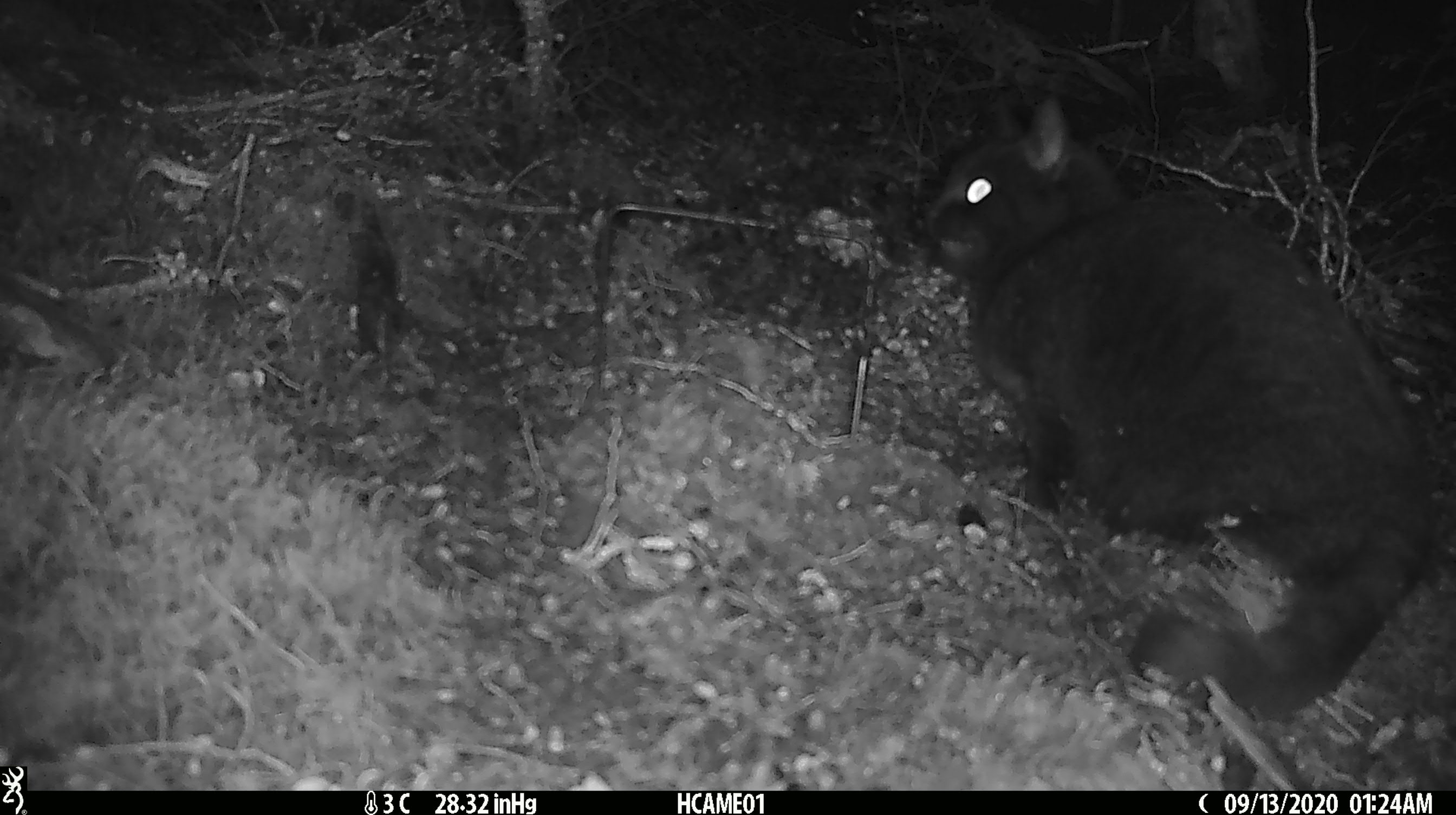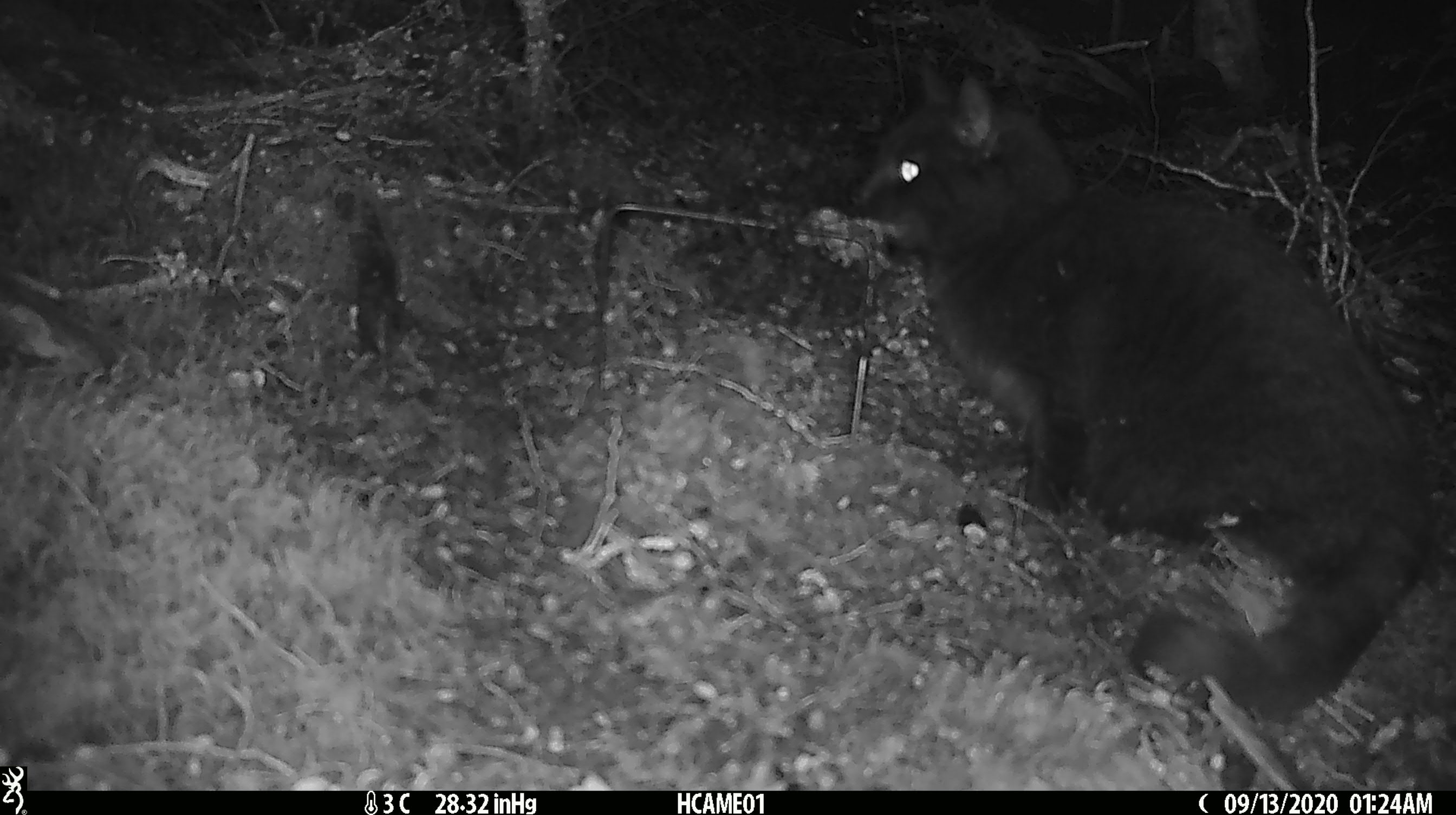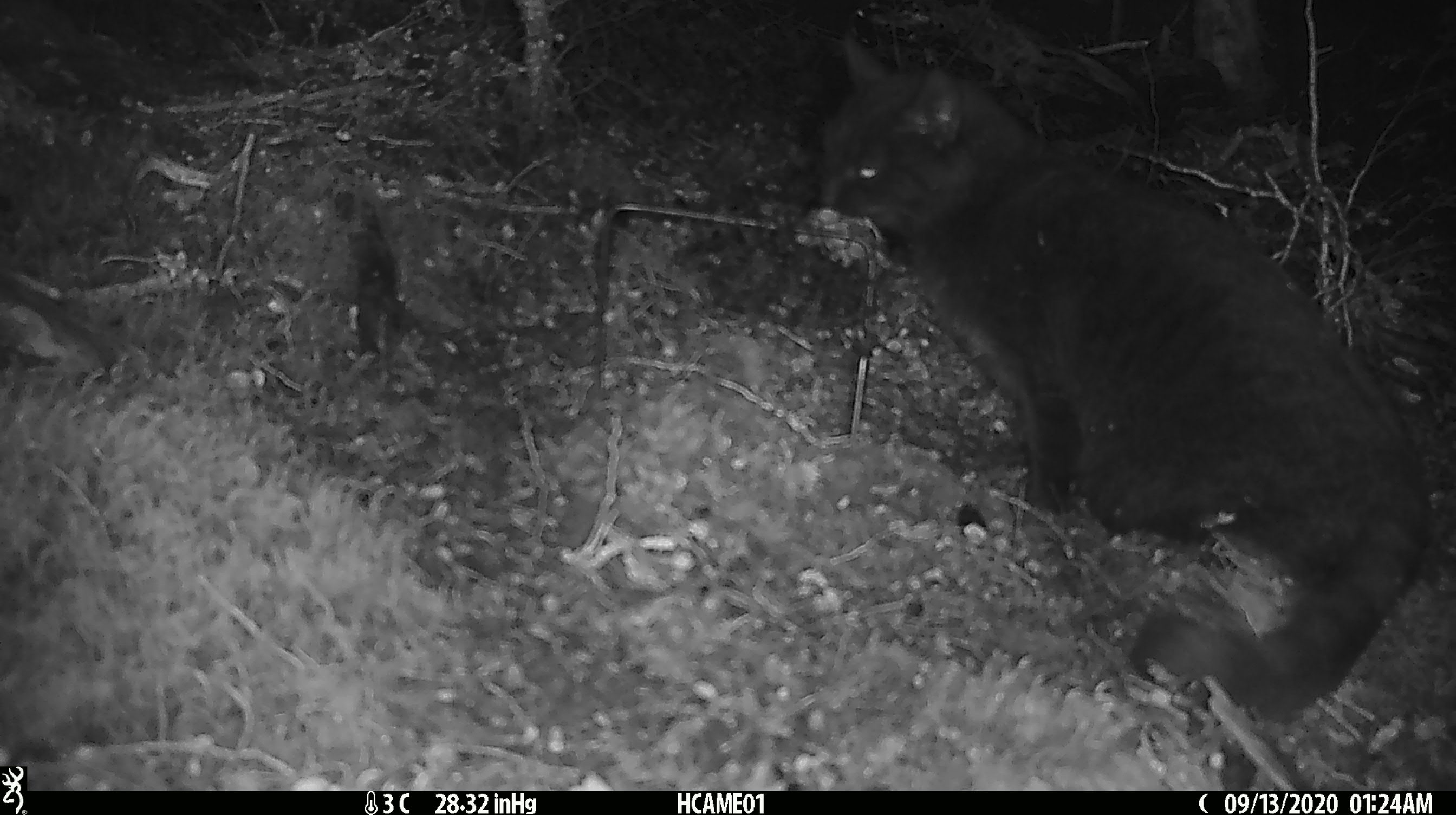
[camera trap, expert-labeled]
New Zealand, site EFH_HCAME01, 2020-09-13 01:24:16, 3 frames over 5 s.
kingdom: Animalia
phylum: Chordata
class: Mammalia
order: Carnivora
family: Felidae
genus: Felis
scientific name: Felis catus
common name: domestic cat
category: cat